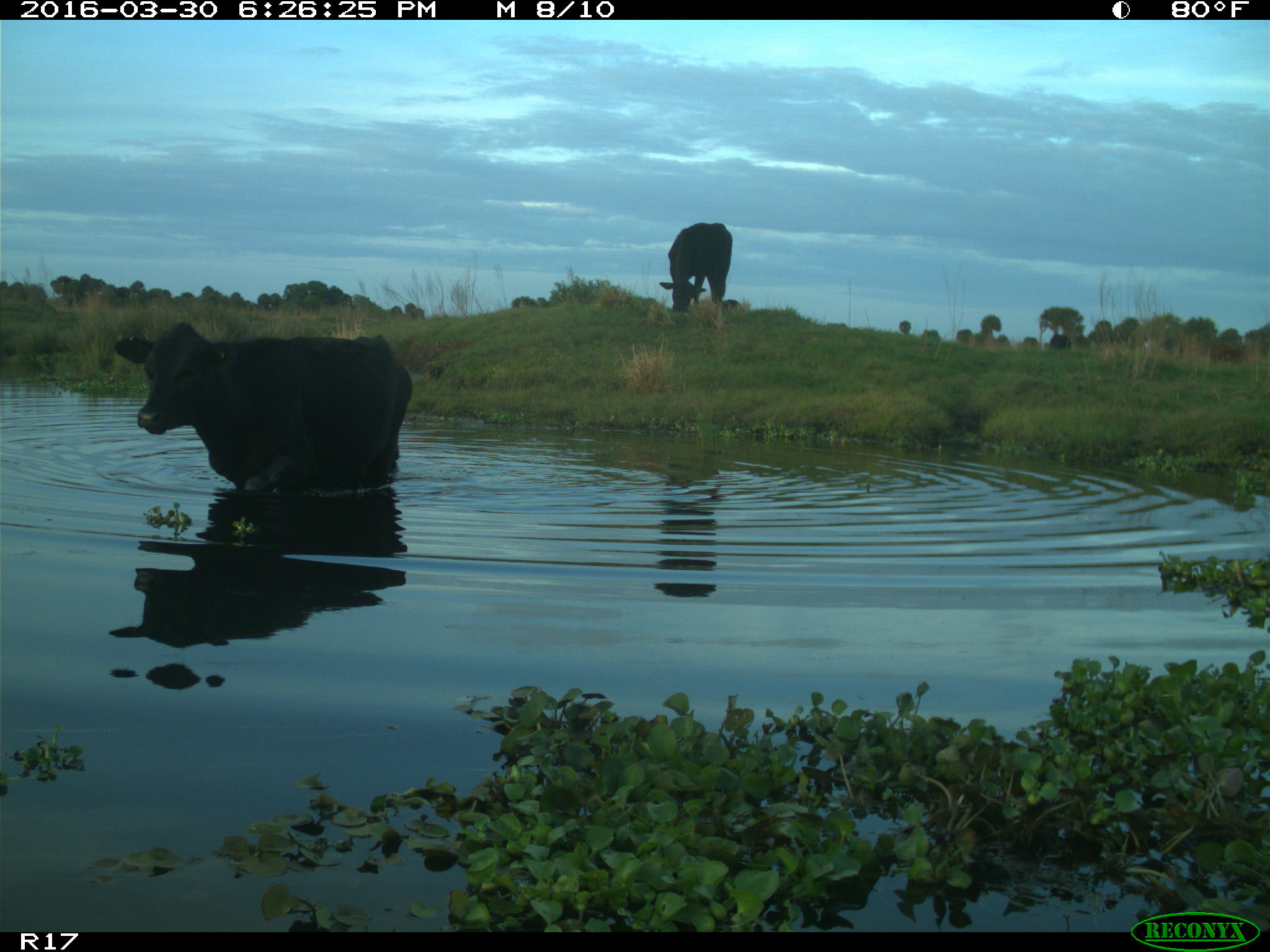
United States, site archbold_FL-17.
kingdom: Animalia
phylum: Chordata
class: Mammalia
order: Artiodactyla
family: Bovidae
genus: Bos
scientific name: Bos taurus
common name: domestic cow